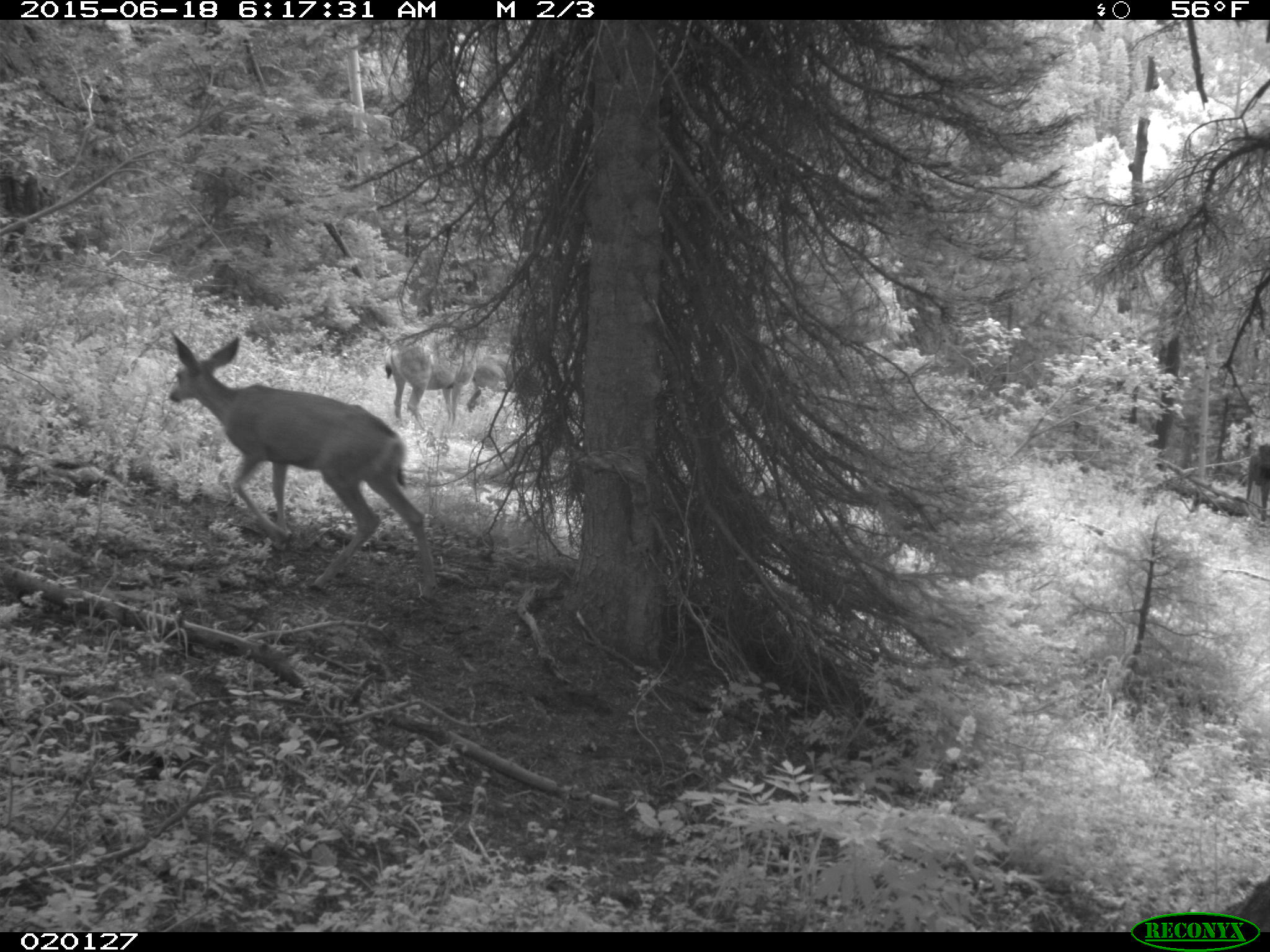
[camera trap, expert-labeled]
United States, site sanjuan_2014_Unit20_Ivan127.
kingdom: Animalia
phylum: Chordata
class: Mammalia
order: Artiodactyla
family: Cervidae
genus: Odocoileus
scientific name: Odocoileus hemionus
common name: mule deer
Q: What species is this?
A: Odocoileus hemionus (mule deer).